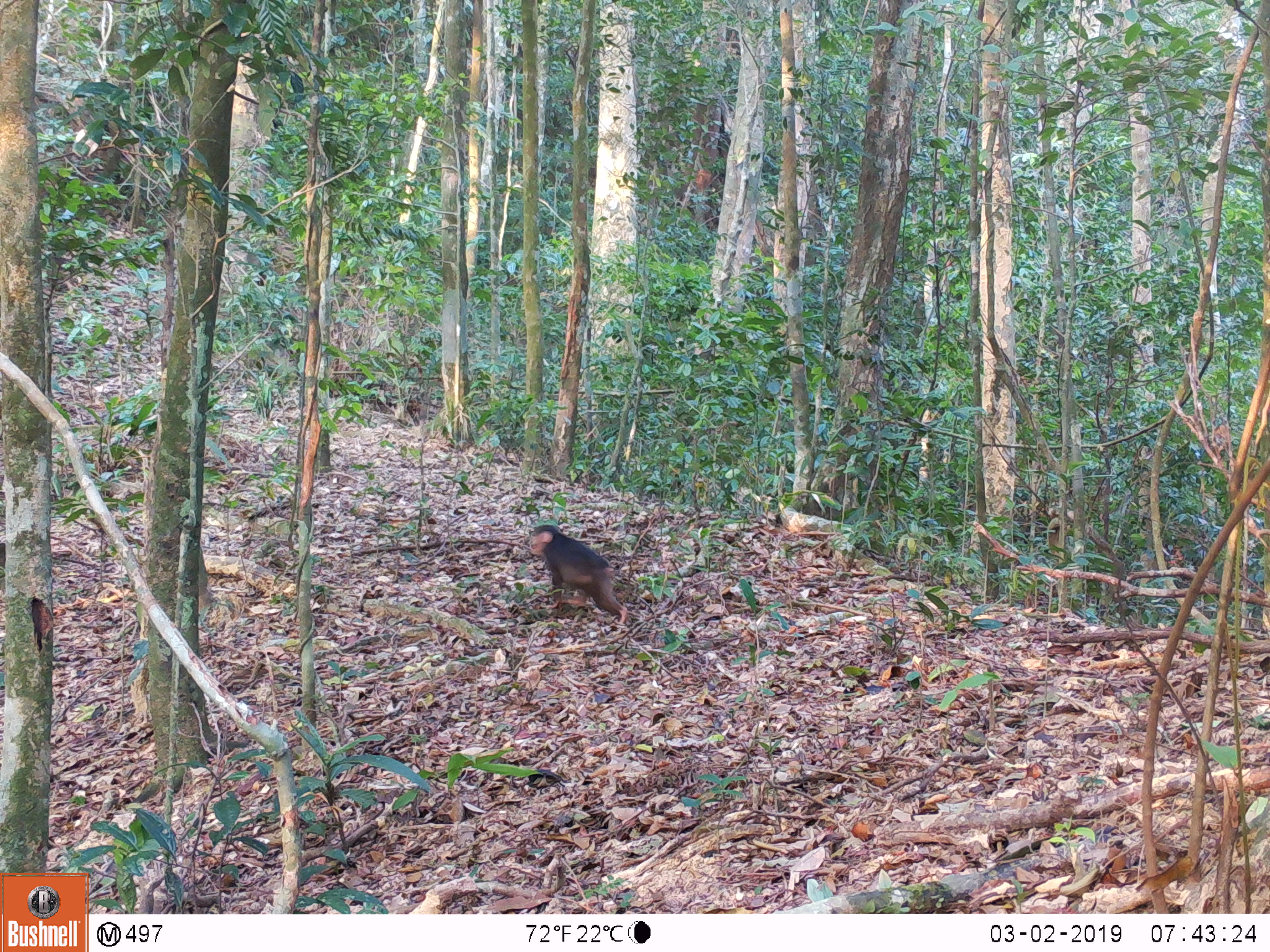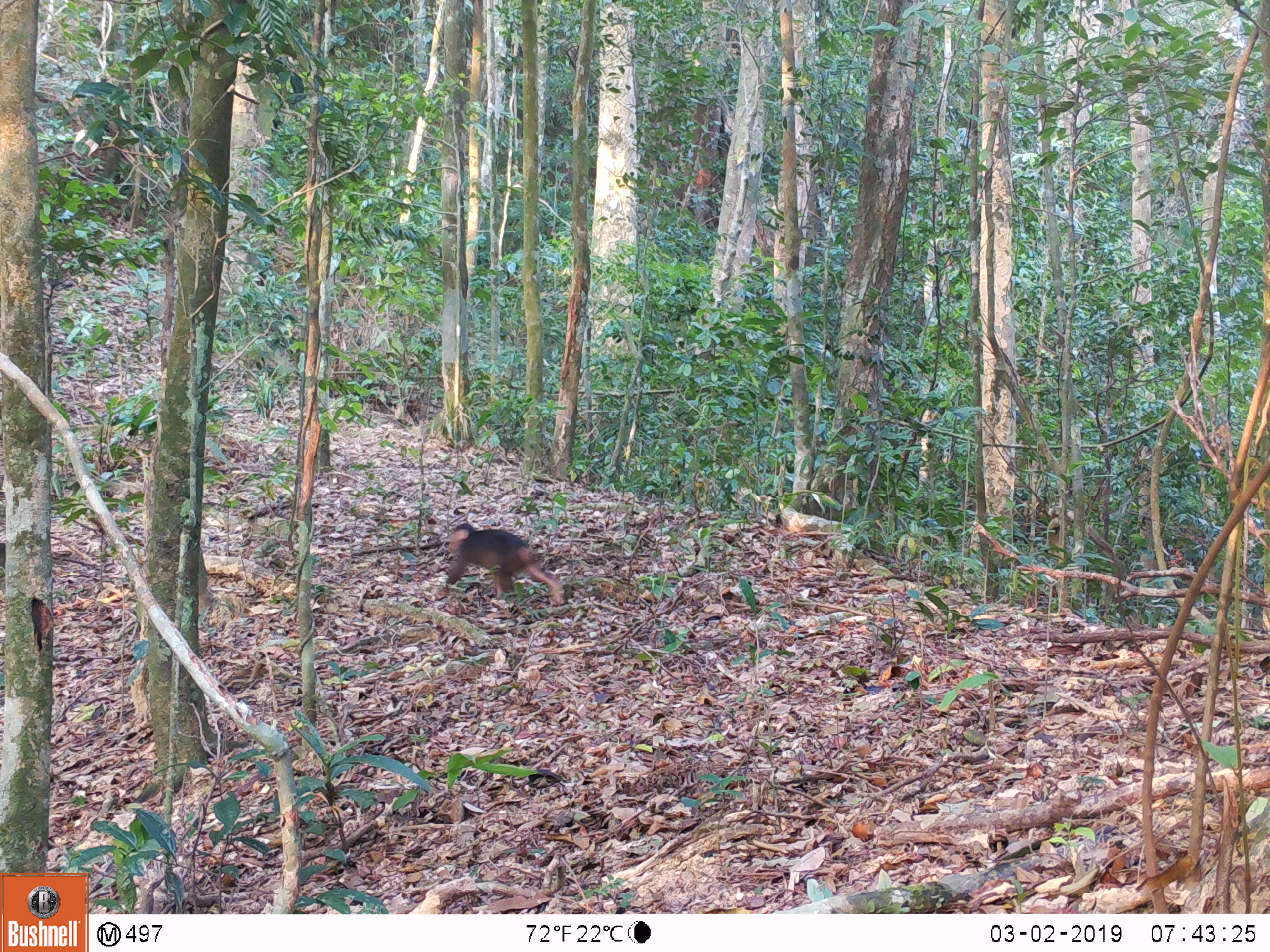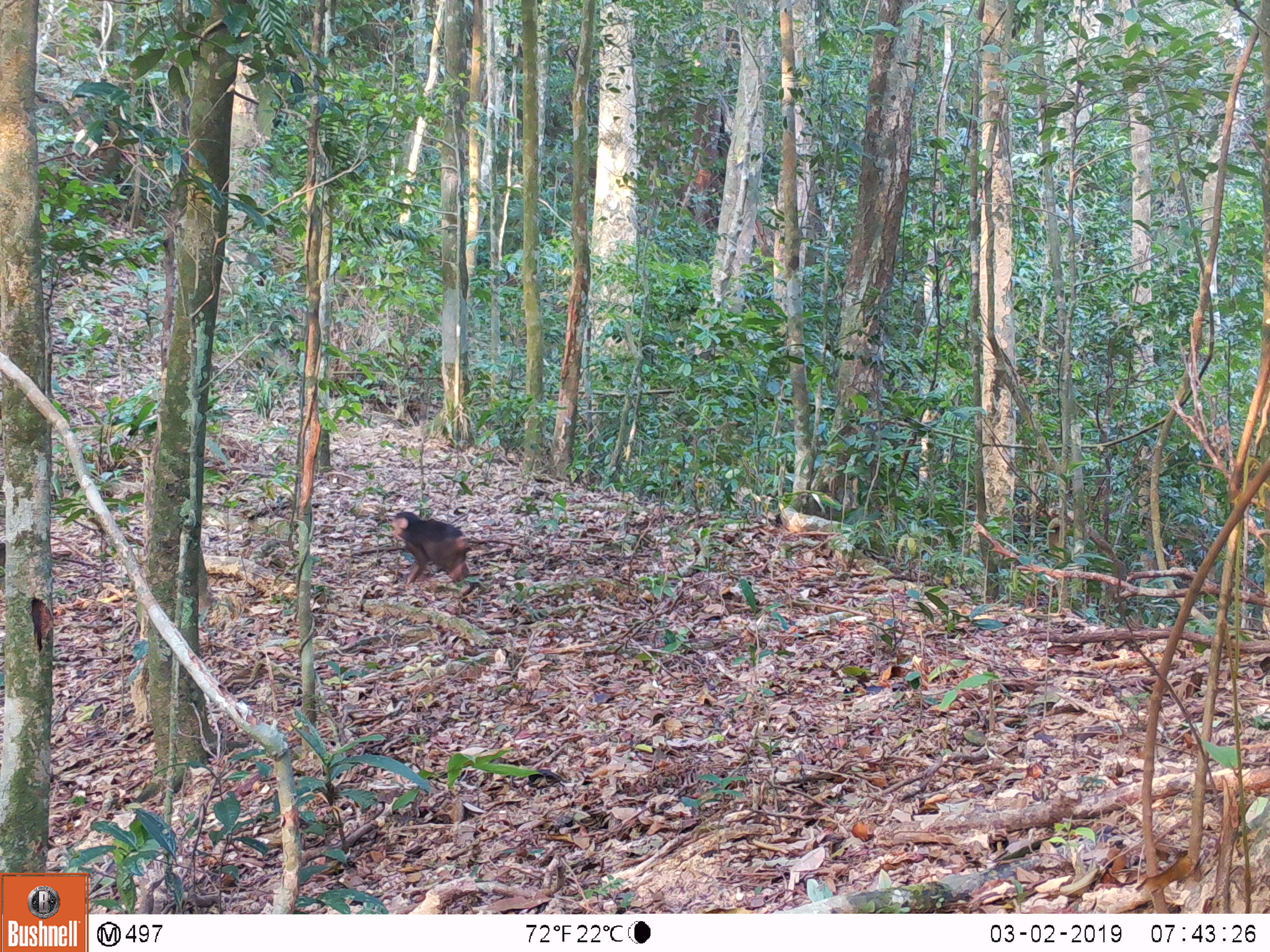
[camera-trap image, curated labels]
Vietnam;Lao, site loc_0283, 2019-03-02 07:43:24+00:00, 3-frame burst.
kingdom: Animalia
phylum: Chordata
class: Mammalia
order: Primates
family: Cercopithecidae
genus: Macaca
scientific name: Macaca arctoides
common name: stump-tailed macaque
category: stump tailed macaque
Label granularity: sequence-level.